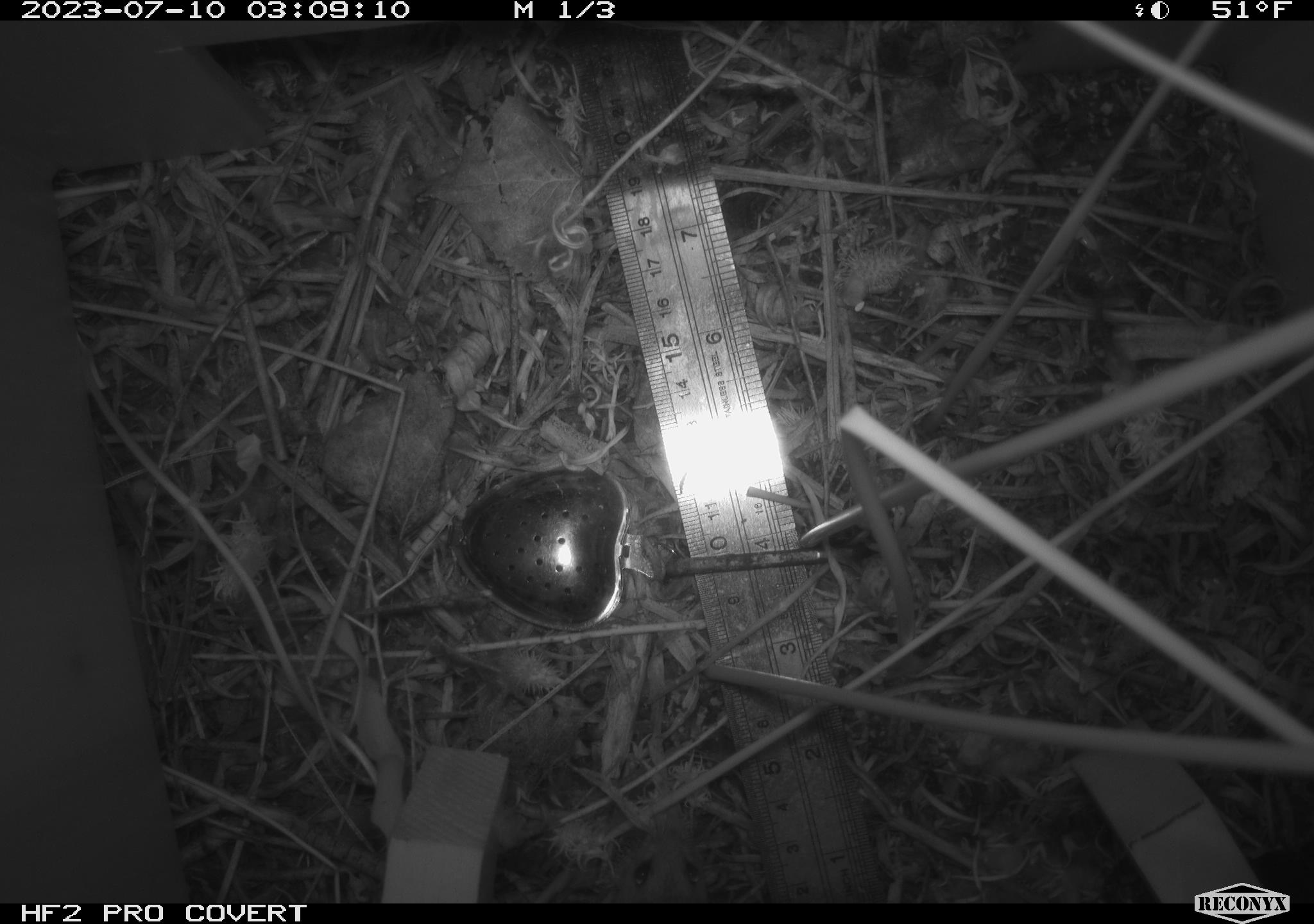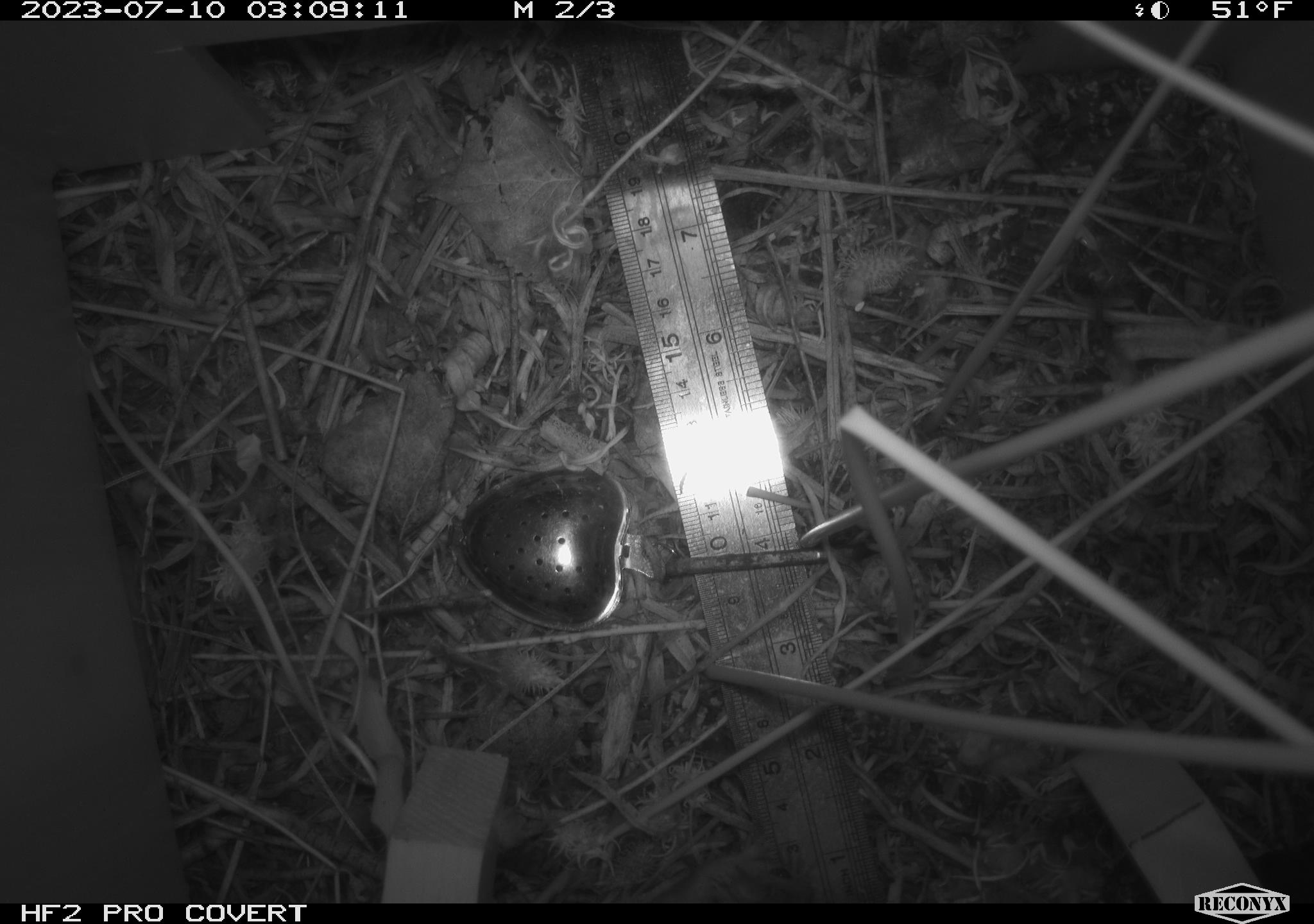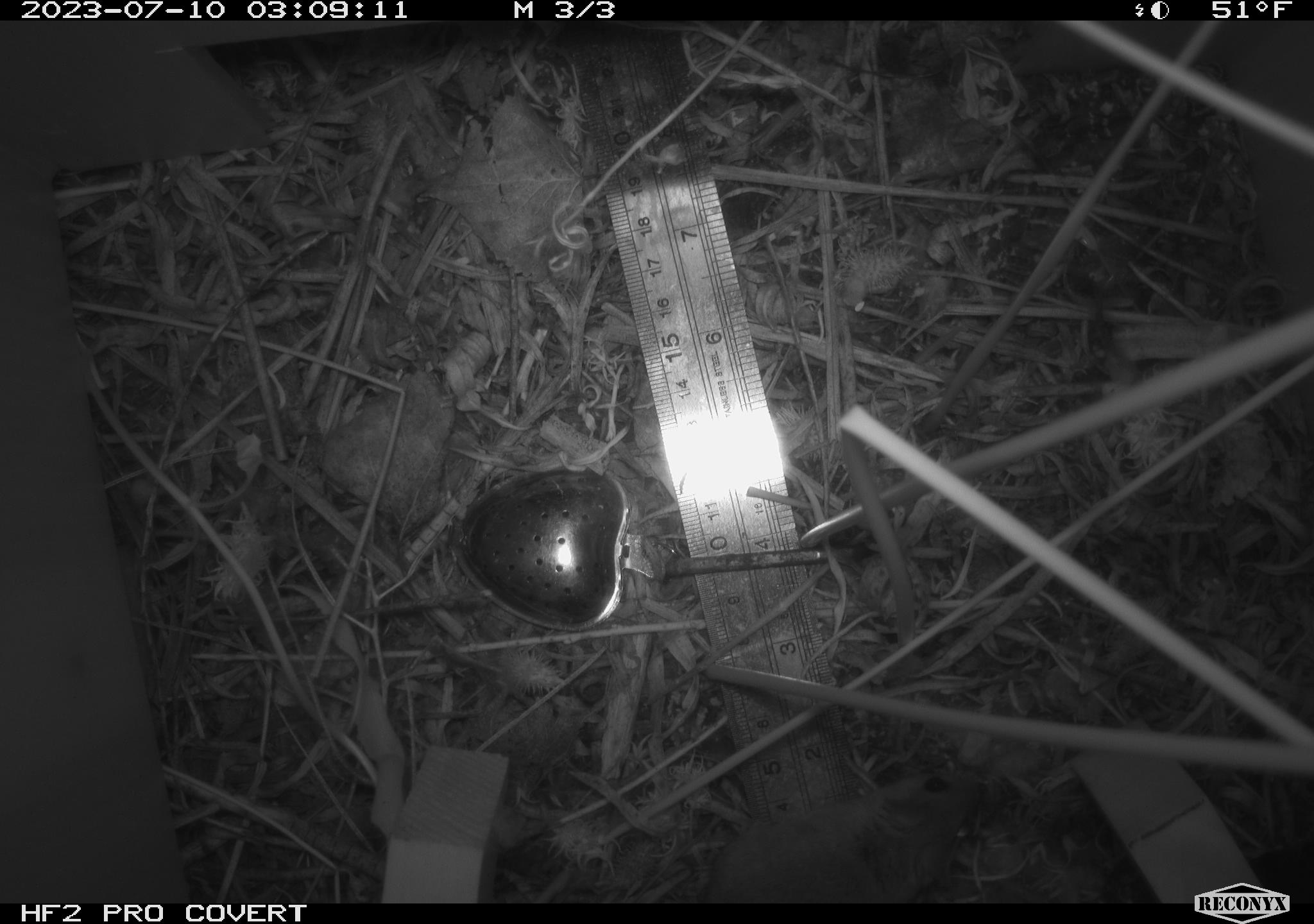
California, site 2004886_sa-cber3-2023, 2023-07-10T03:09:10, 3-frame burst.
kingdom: Animalia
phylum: Chordata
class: Mammalia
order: Rodentia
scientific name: Rodentia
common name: mouse species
Mouse species (Rodentia).